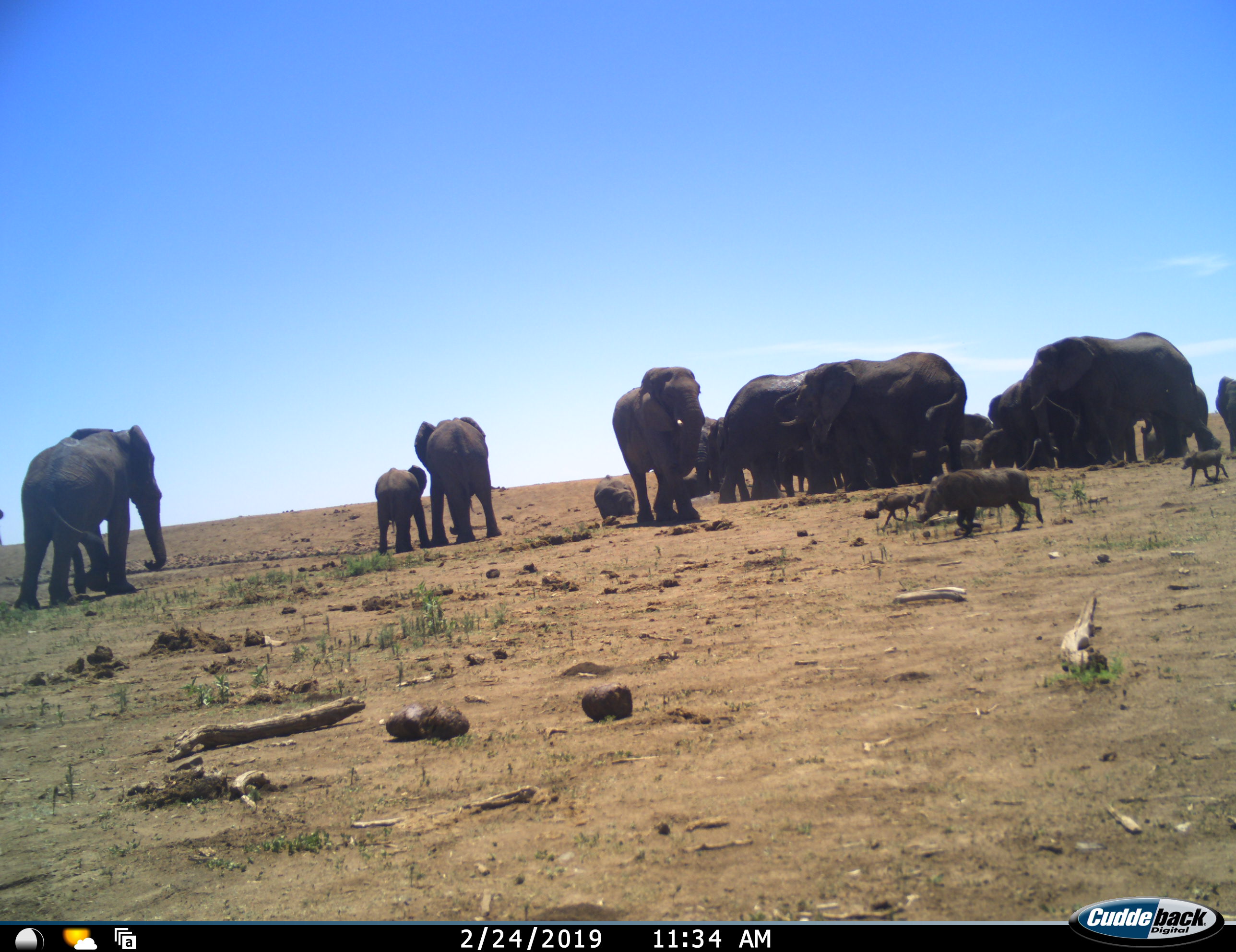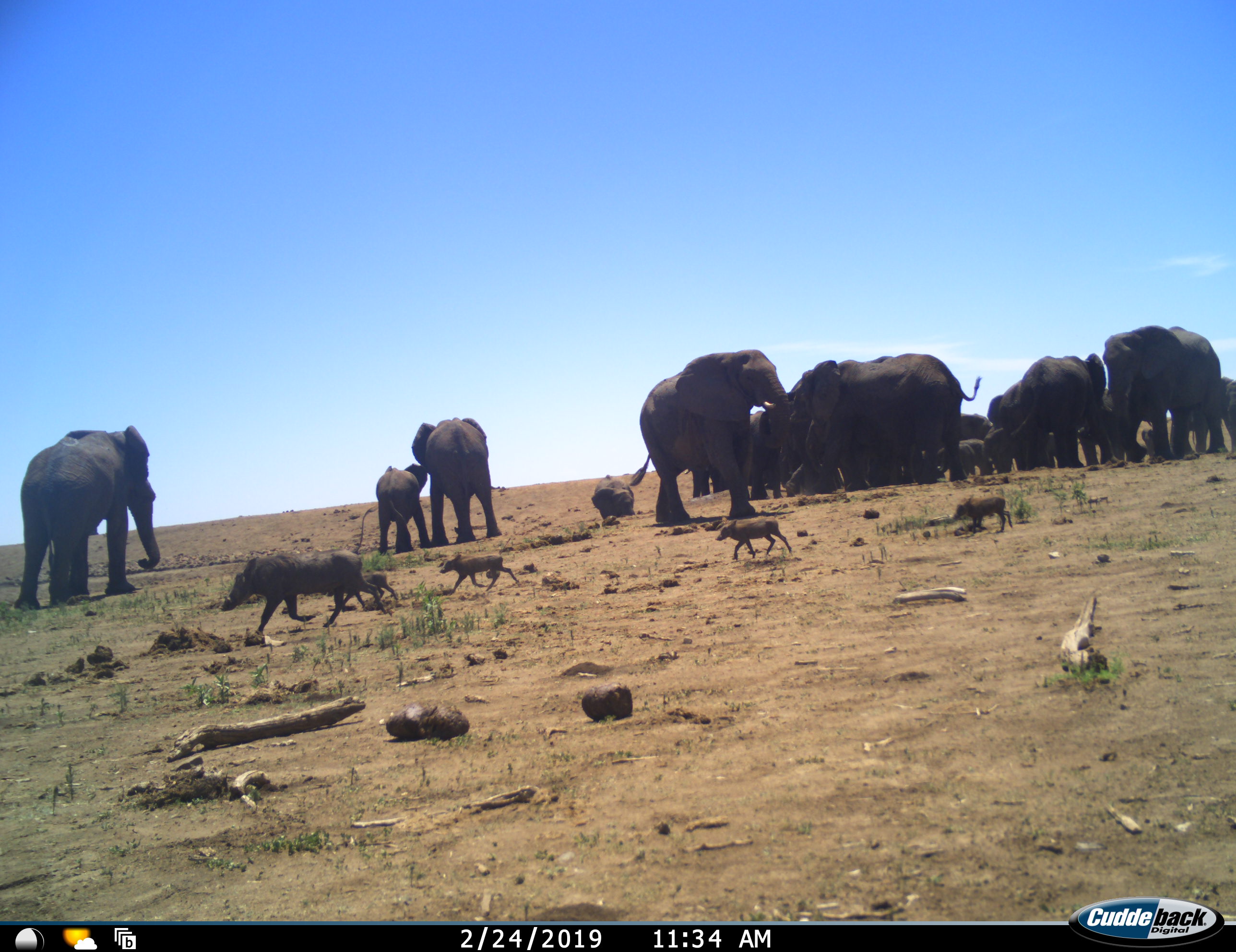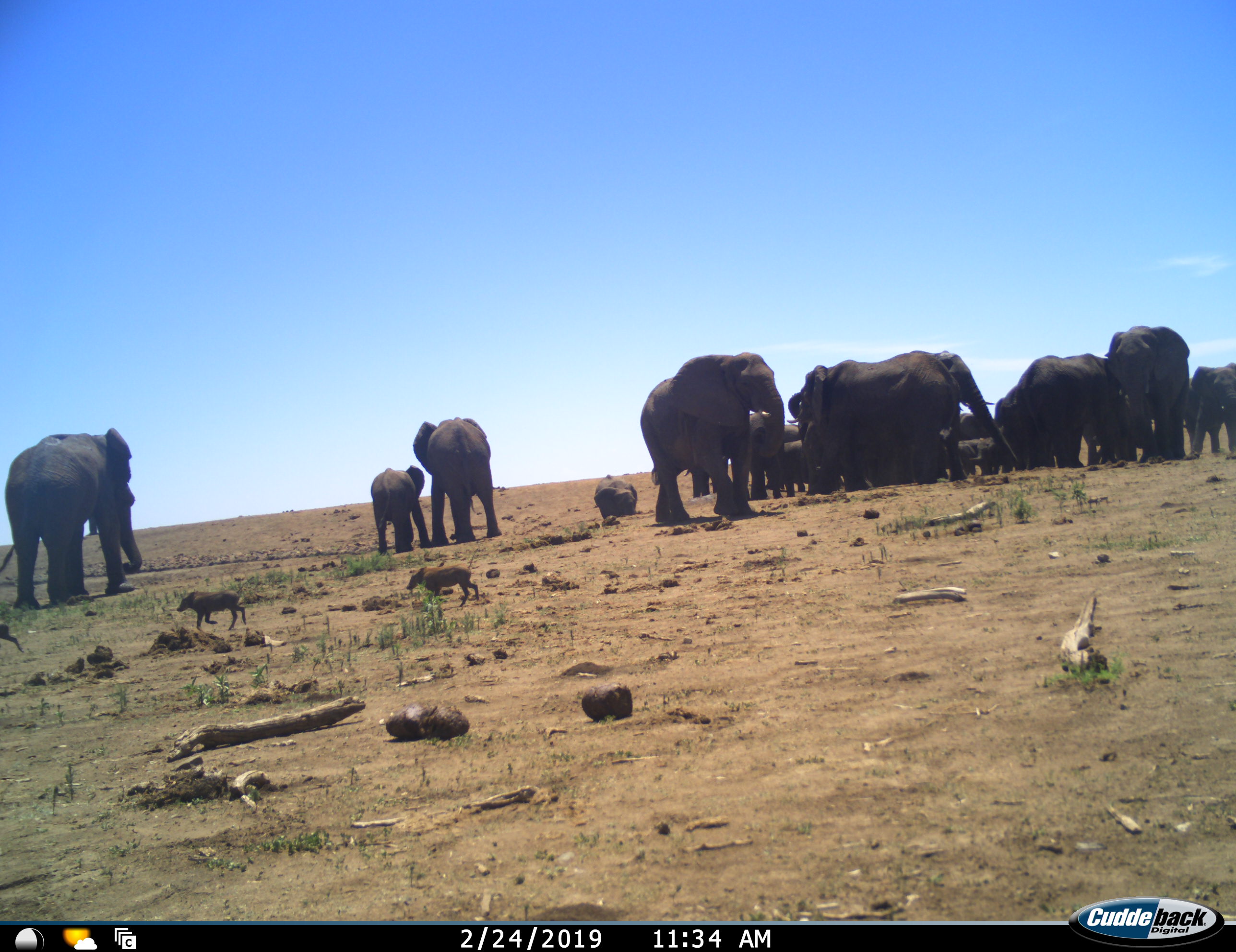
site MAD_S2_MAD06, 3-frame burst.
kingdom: Animalia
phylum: Chordata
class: Mammalia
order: Proboscidea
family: Elephantidae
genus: Loxodonta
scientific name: Loxodonta africana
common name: african bush elephant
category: elephant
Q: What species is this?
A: Elephant (african bush elephant) (Loxodonta africana).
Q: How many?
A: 11-50.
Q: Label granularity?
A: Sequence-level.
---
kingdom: Animalia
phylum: Chordata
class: Mammalia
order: Artiodactyla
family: Suidae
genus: Phacochoerus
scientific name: Phacochoerus africanus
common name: warthog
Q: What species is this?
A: Warthog (Phacochoerus africanus).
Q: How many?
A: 4.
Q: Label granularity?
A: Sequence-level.